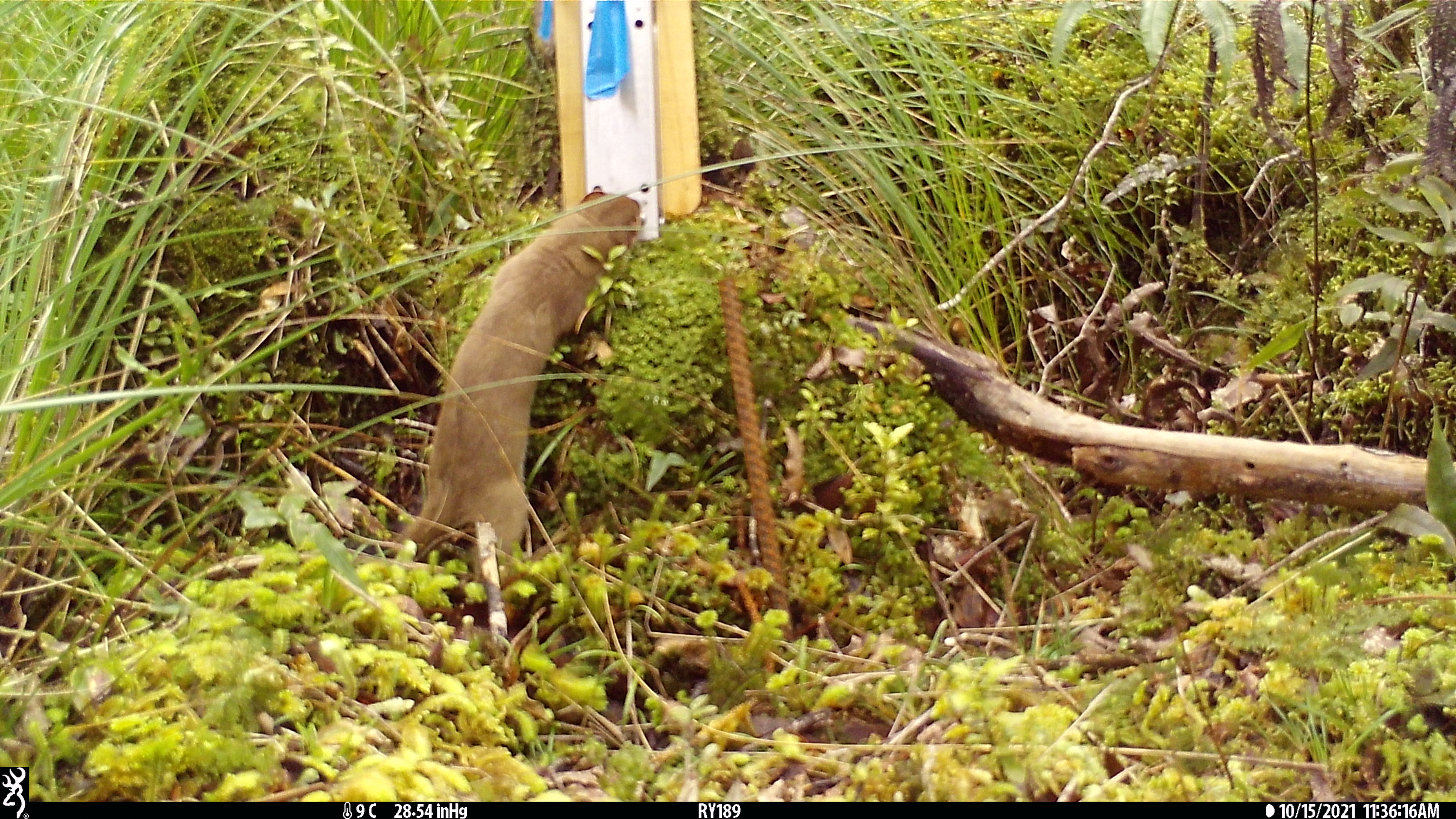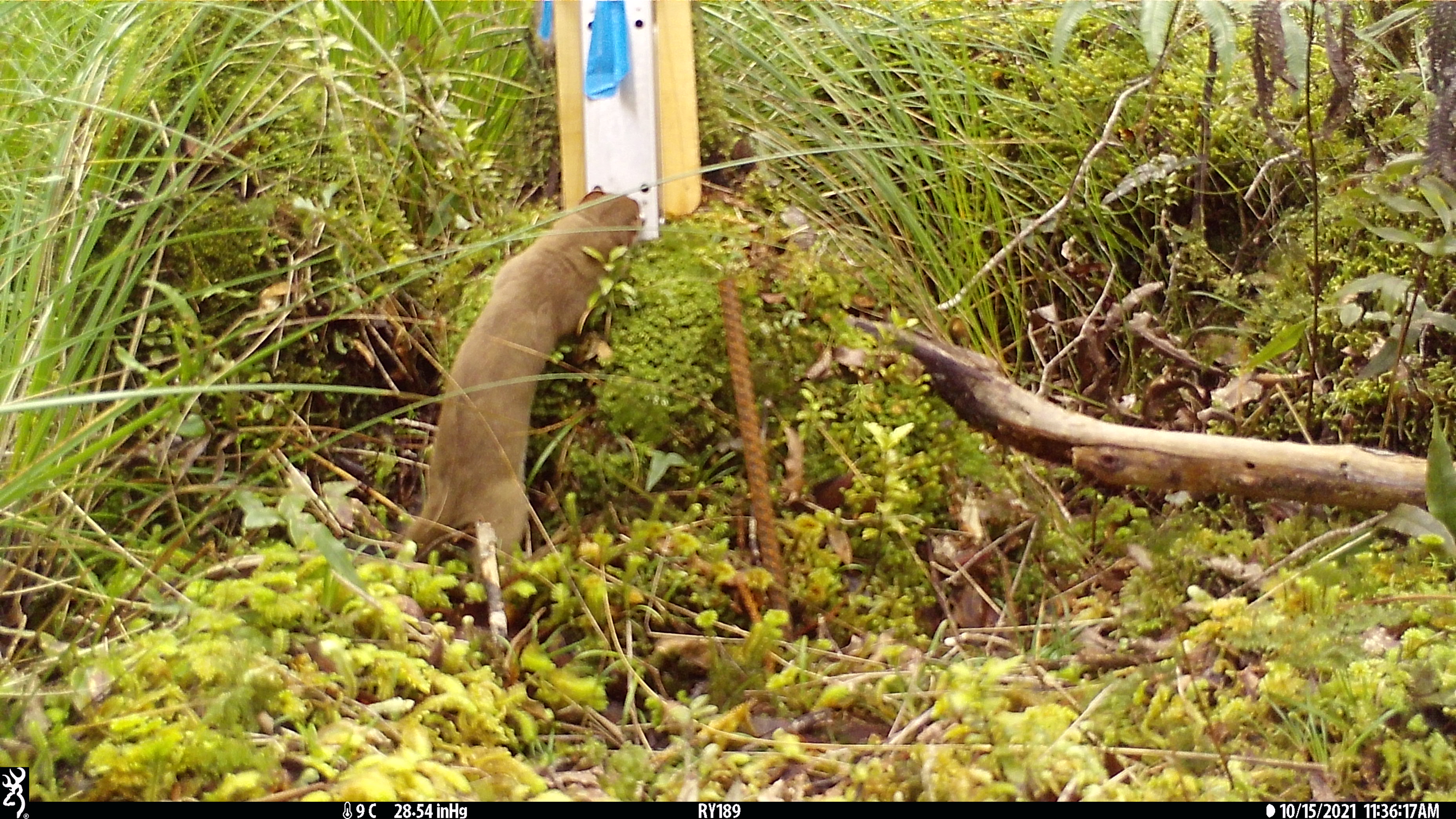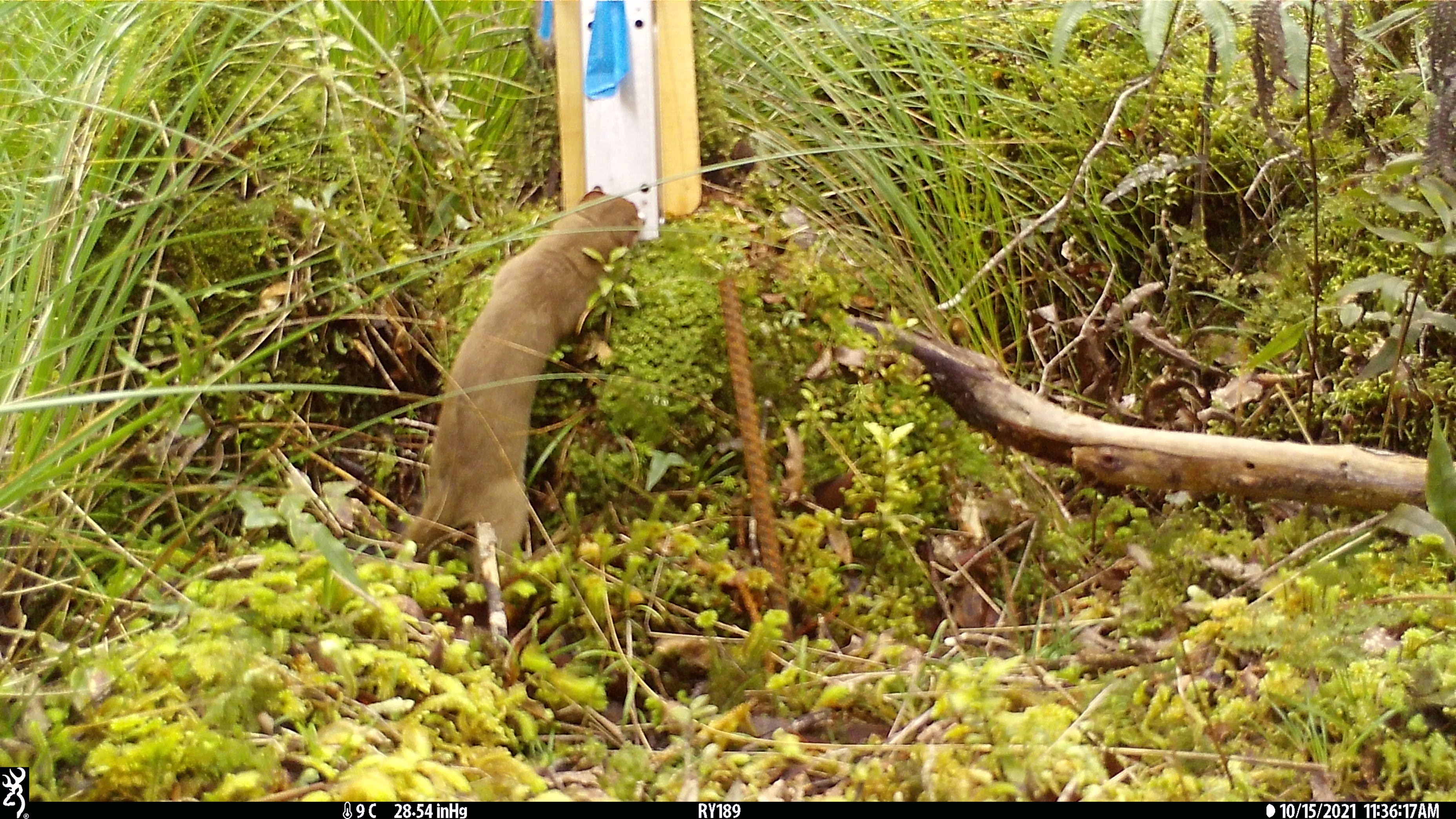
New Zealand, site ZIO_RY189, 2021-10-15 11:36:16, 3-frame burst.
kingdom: Animalia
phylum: Chordata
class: Mammalia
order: Carnivora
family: Mustelidae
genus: Mustela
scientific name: Mustela erminea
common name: stoat